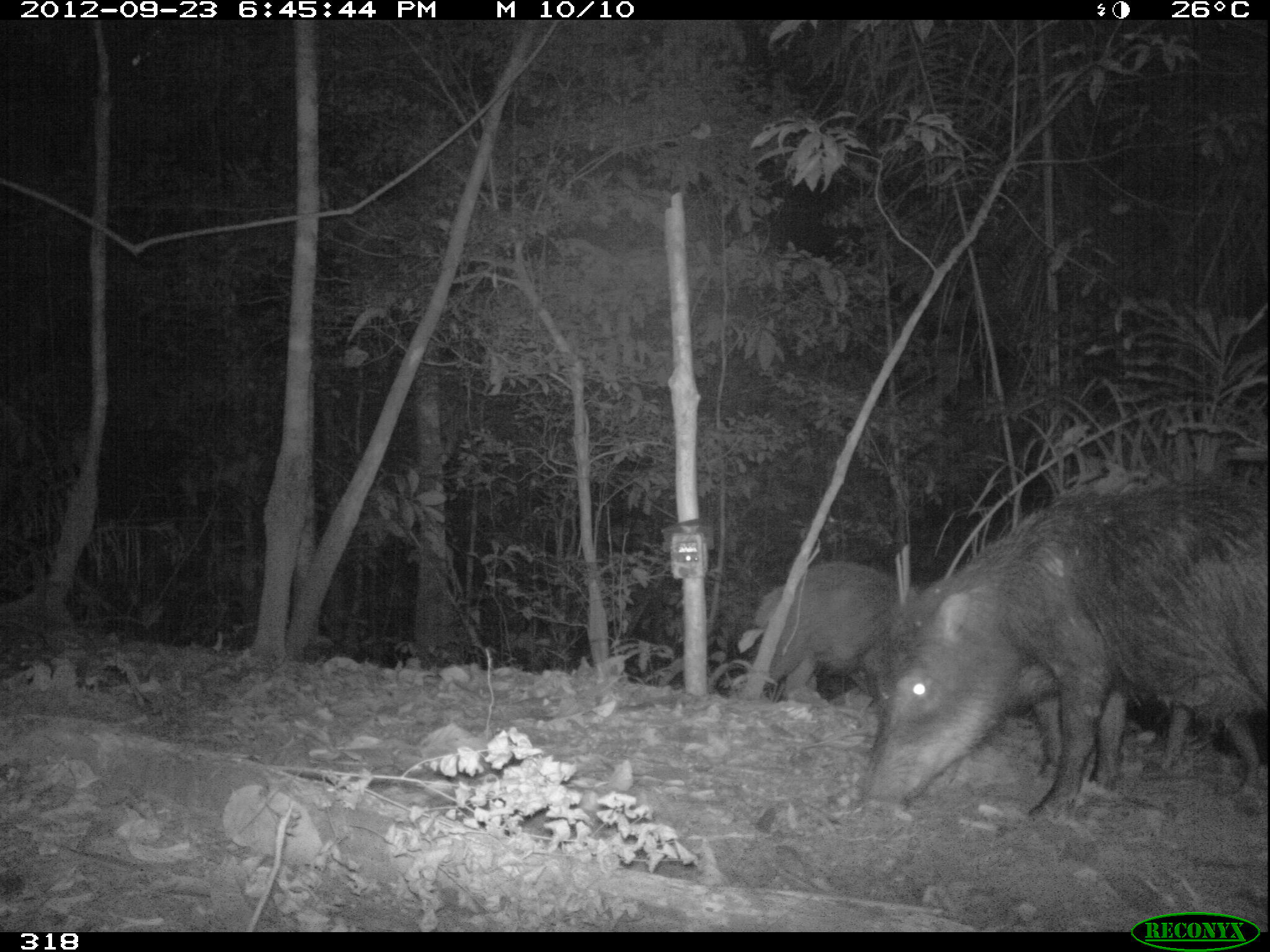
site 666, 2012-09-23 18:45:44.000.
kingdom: Animalia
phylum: Chordata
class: Mammalia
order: Artiodactyla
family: Tayassuidae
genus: Tayassu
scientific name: Tayassu pecari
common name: white-lipped peccary